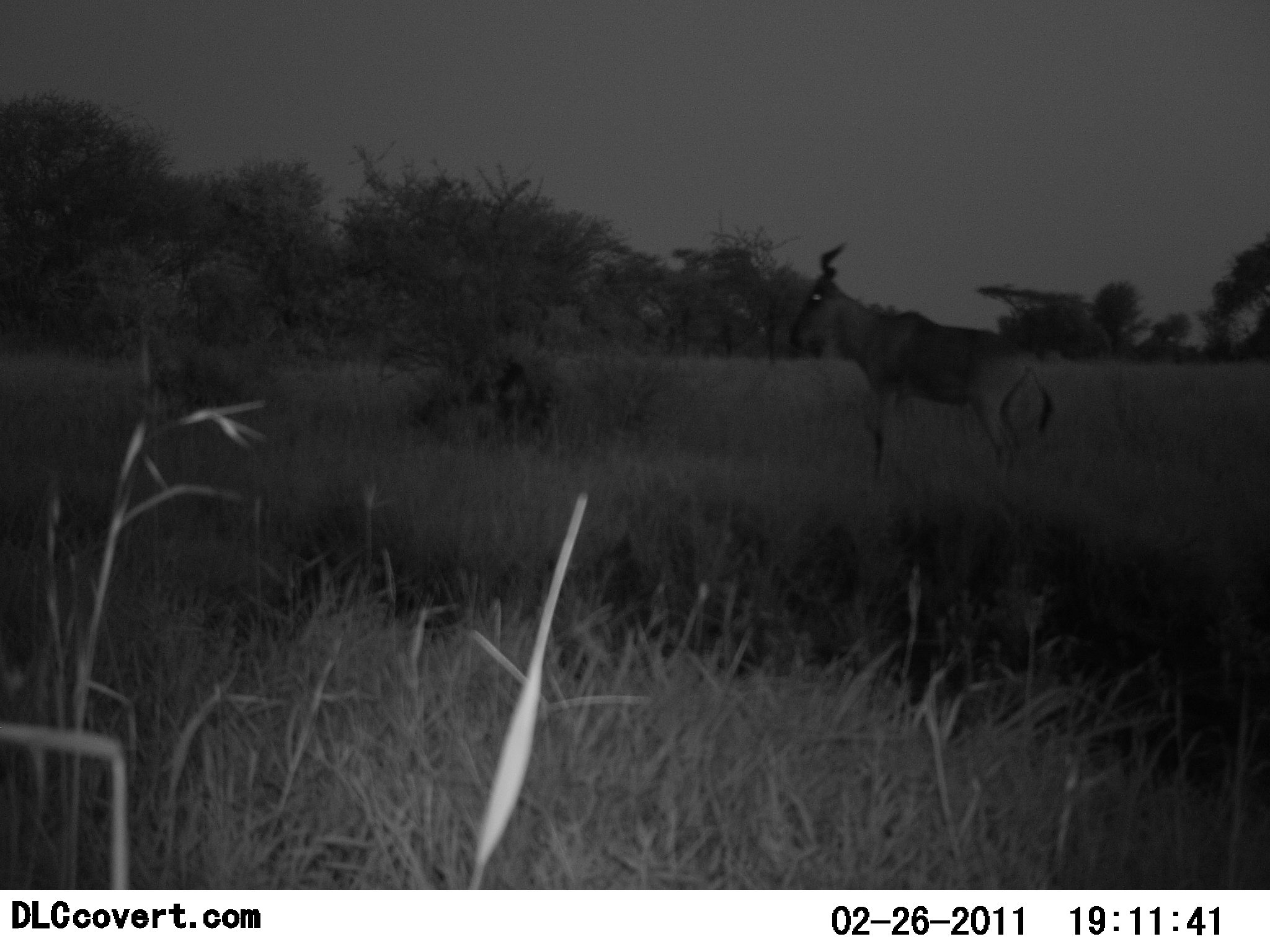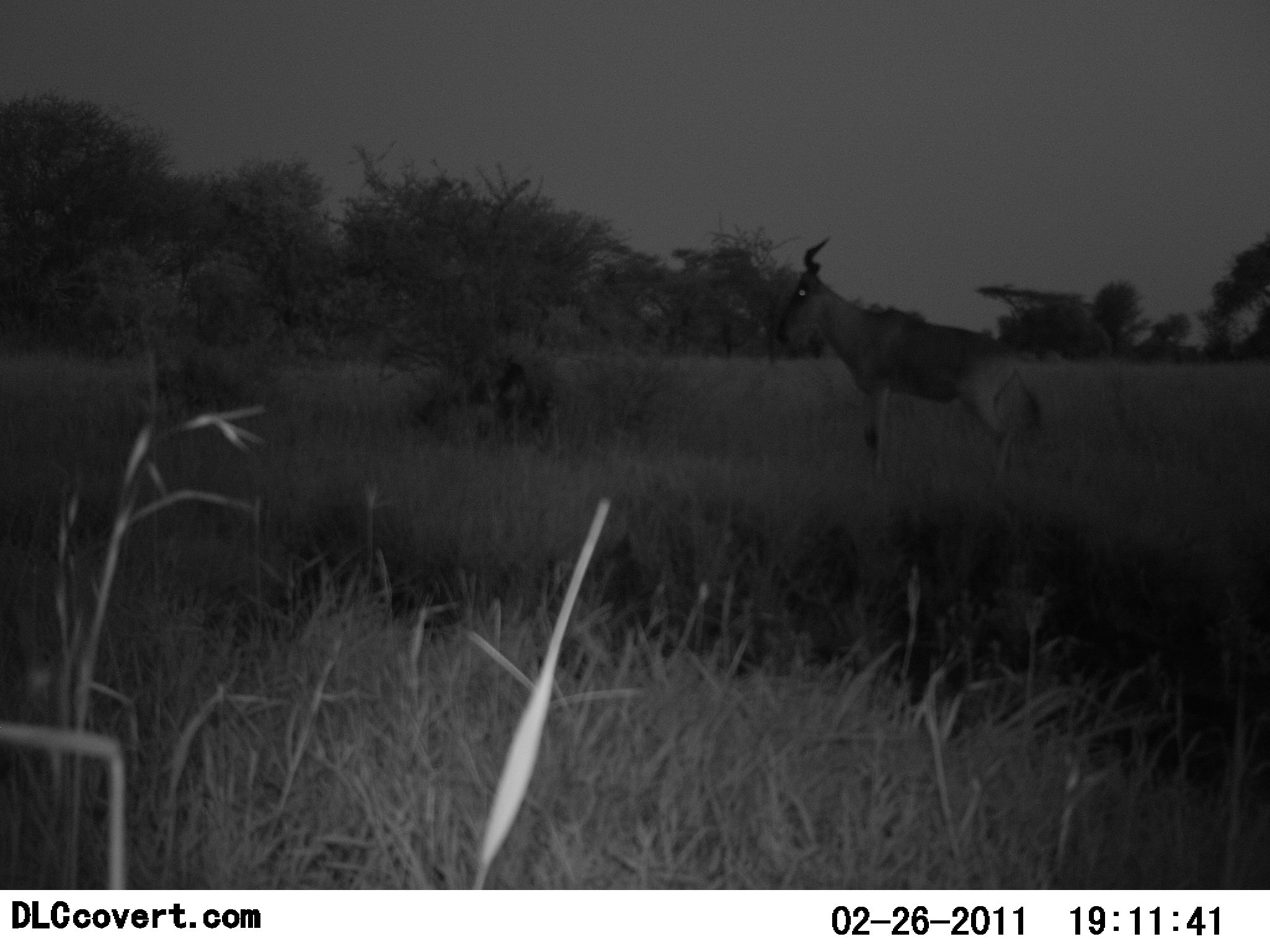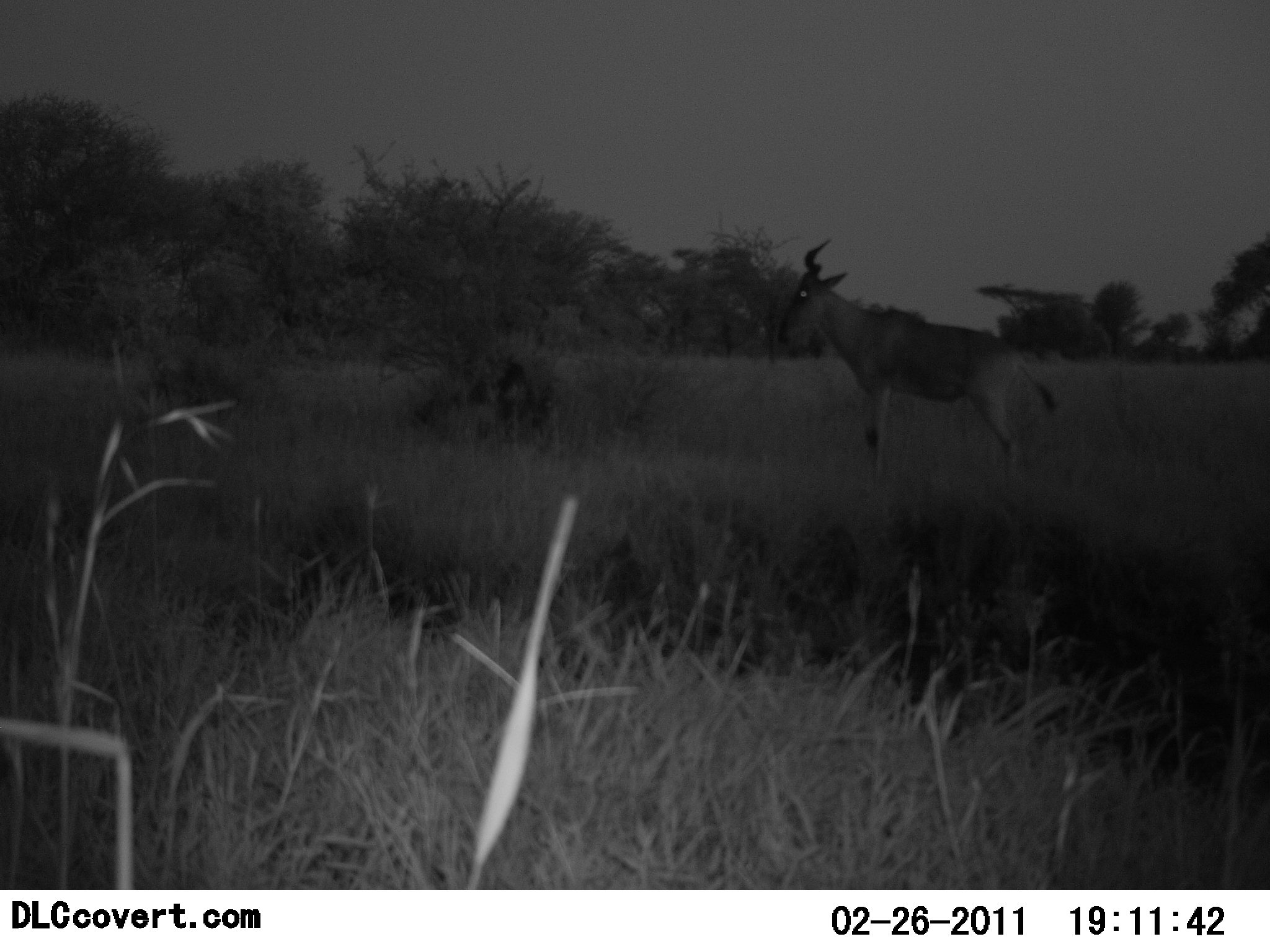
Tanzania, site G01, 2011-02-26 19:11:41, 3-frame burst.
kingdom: Animalia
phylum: Chordata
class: Mammalia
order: Artiodactyla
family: Bovidae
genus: Alcelaphus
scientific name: Alcelaphus buselaphus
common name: hartebeest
Hartebeest (Alcelaphus buselaphus), count 1. Behavior (volunteer vote fractions): standing 93%, resting 7%, moving 0%, interacting 0%. Young present (vote fraction): 0%. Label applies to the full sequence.